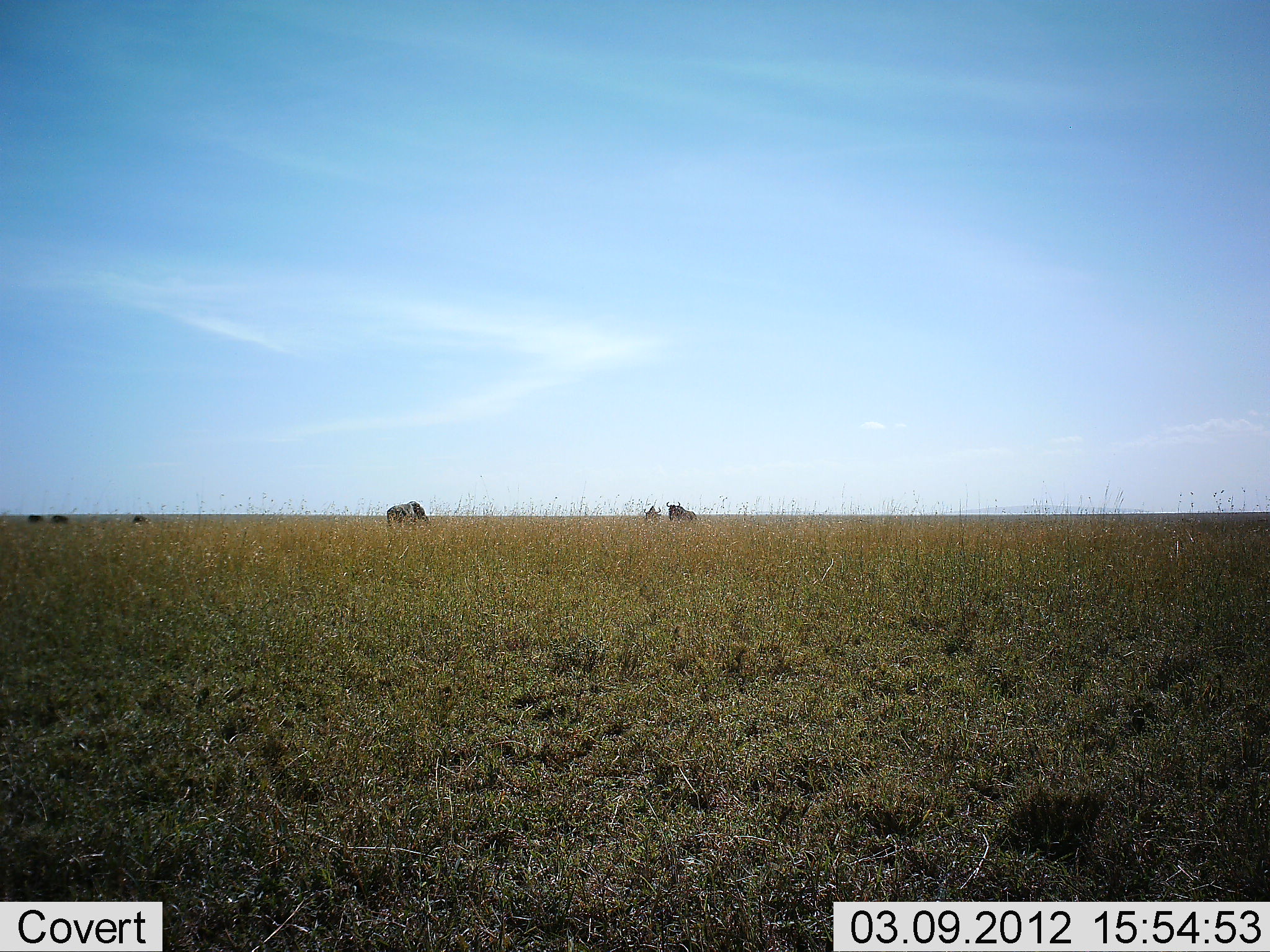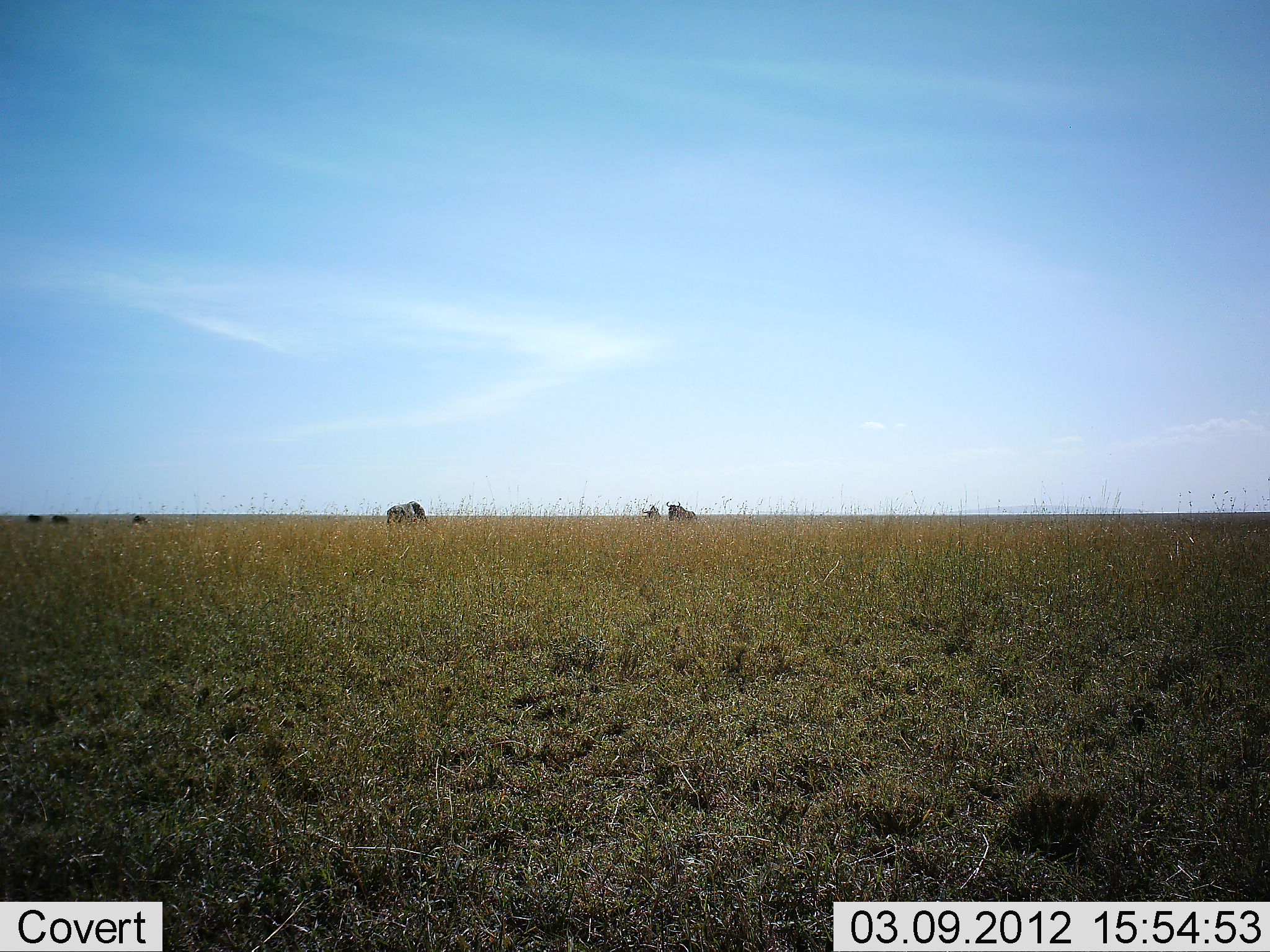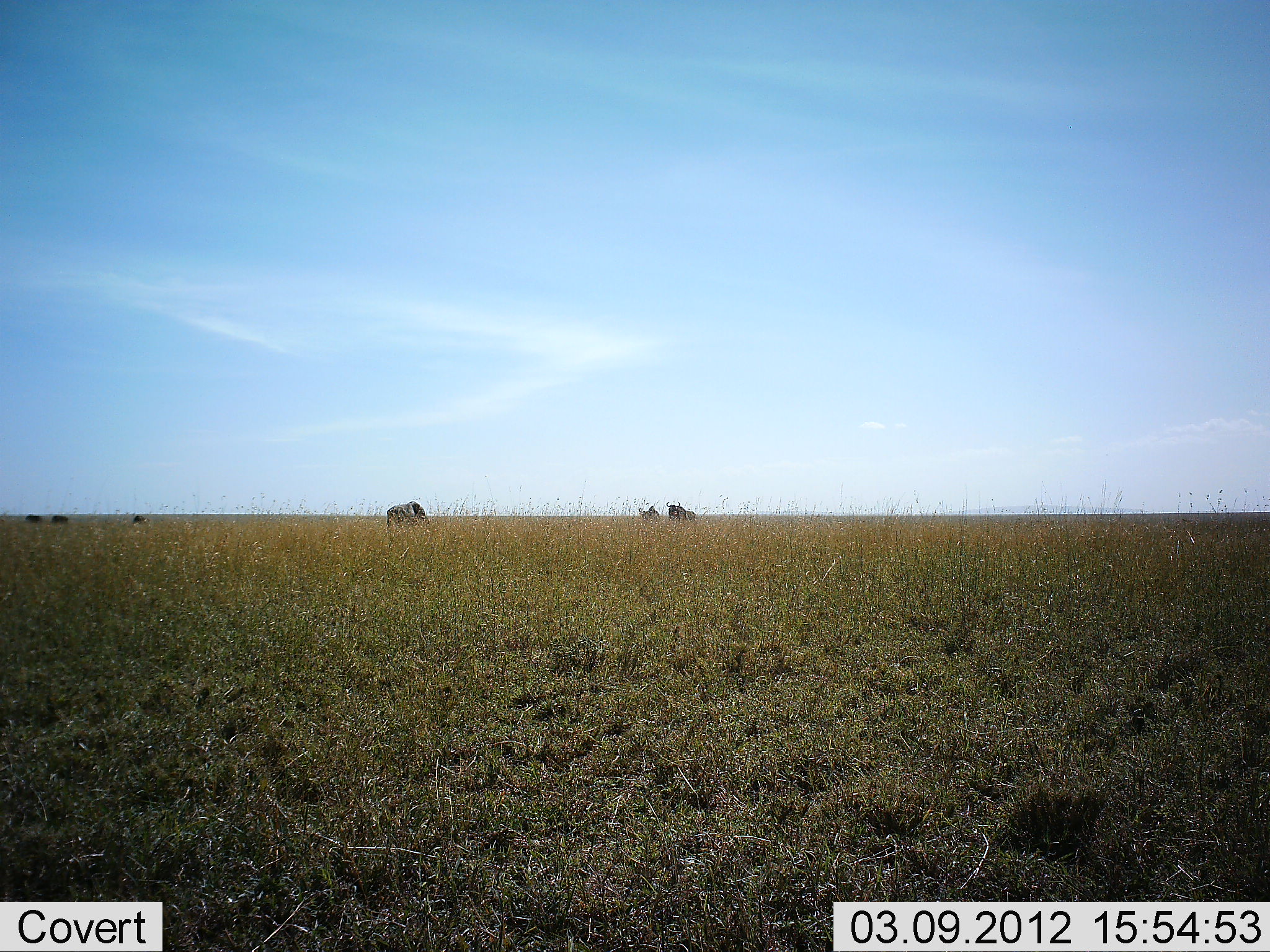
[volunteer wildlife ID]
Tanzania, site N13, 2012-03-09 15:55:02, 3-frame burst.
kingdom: Animalia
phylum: Chordata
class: Mammalia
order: Artiodactyla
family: Bovidae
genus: Connochaetes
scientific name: Connochaetes taurinus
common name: blue wildebeest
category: wildebeest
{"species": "wildebeest (blue wildebeest) (Connochaetes taurinus)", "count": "6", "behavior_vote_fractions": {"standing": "57%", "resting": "14%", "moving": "7%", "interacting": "0%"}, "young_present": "0%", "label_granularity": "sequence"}